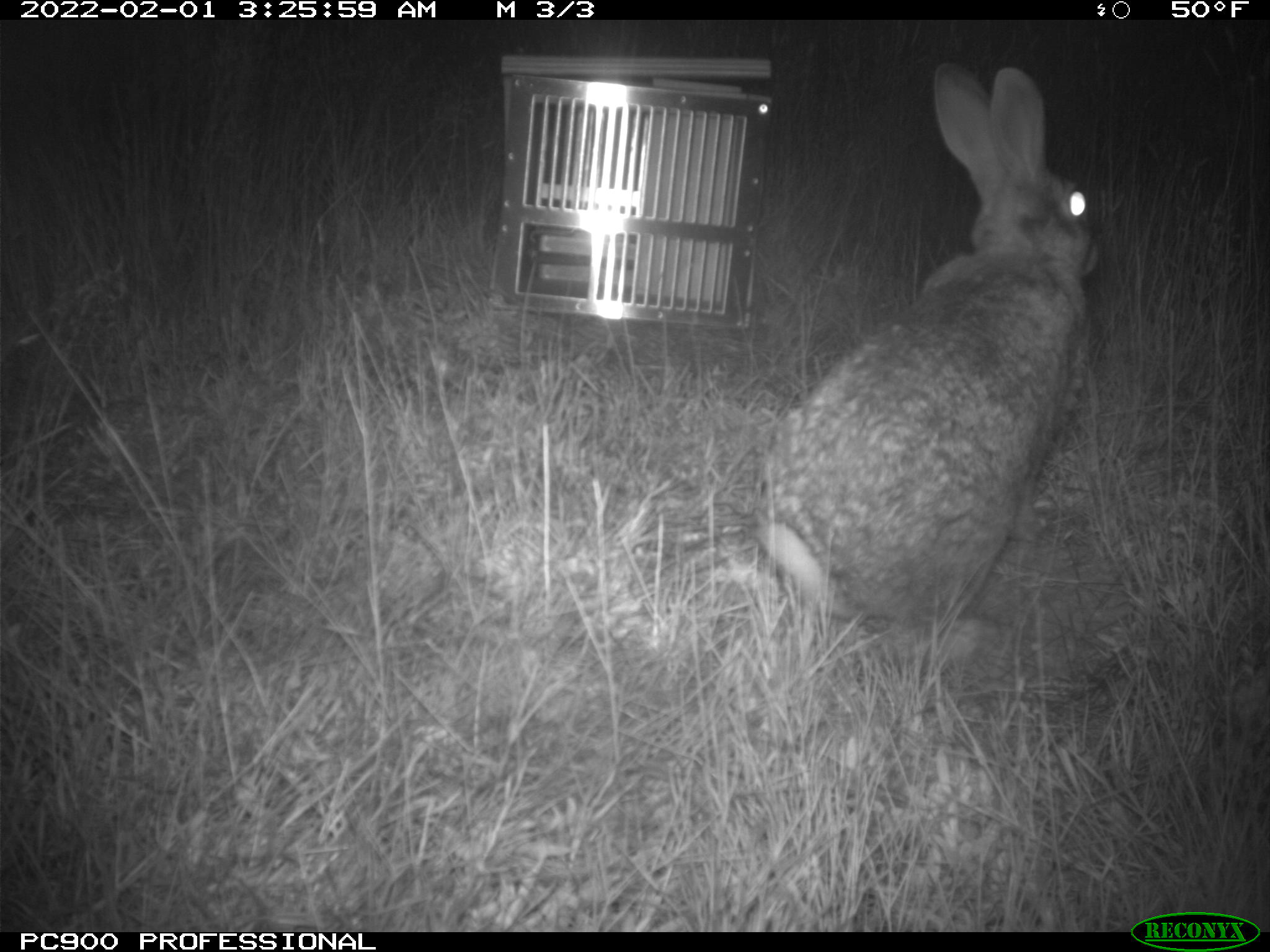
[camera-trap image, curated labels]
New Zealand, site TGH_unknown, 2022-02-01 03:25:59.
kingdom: Animalia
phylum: Chordata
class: Mammalia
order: Lagomorpha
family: Leporidae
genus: Oryctolagus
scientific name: Oryctolagus cuniculus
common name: european rabbit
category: rabbit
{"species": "rabbit (european rabbit) (Oryctolagus cuniculus)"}